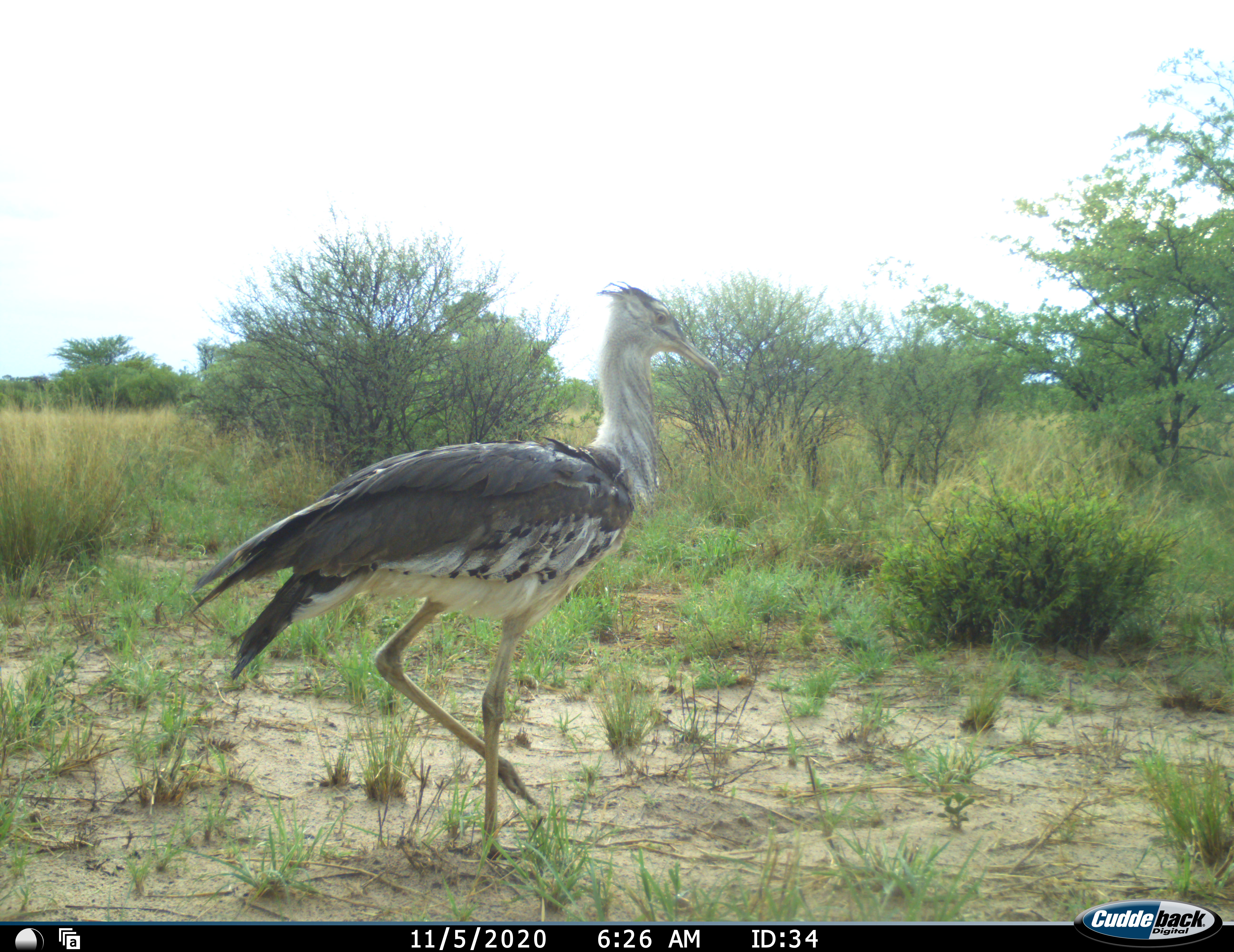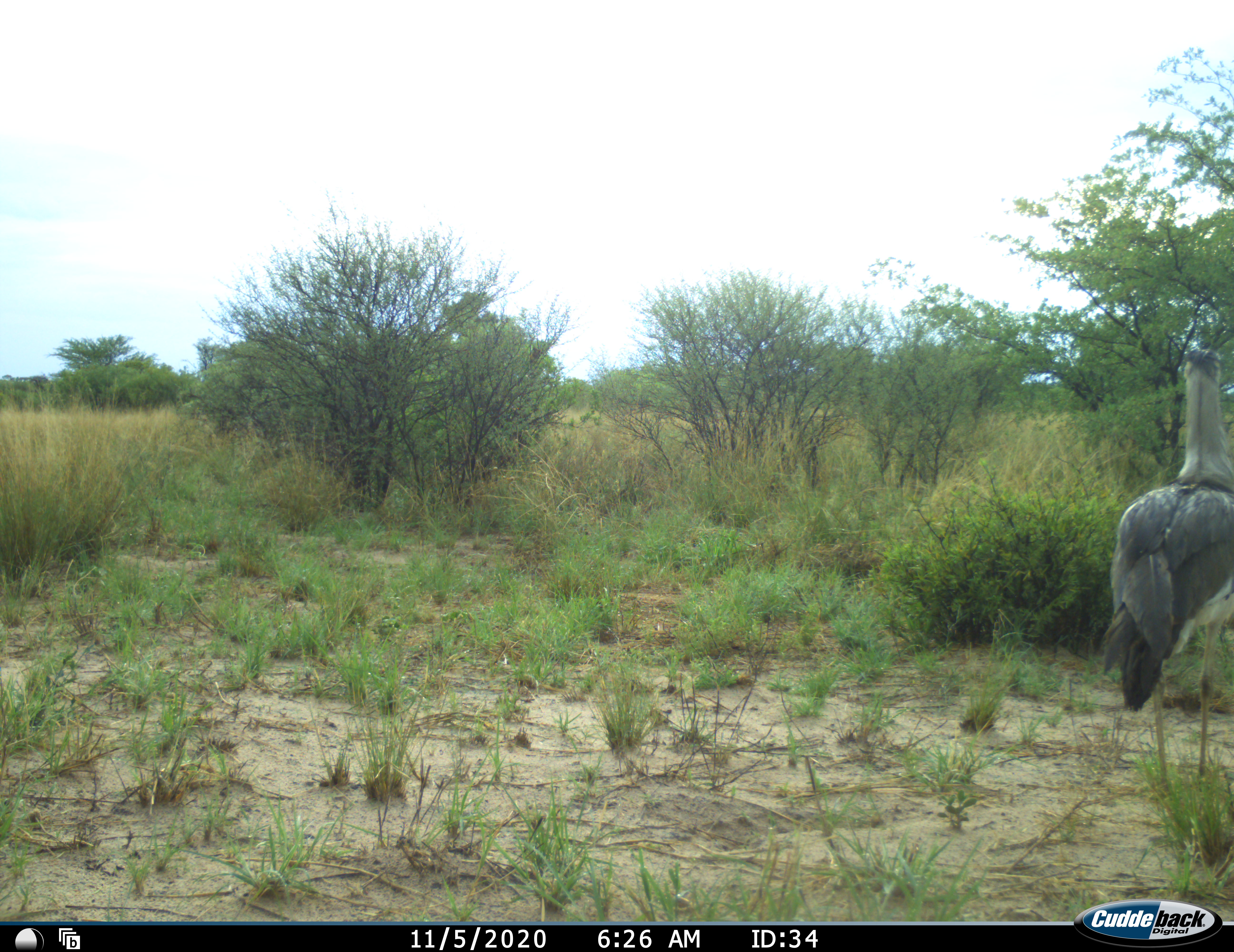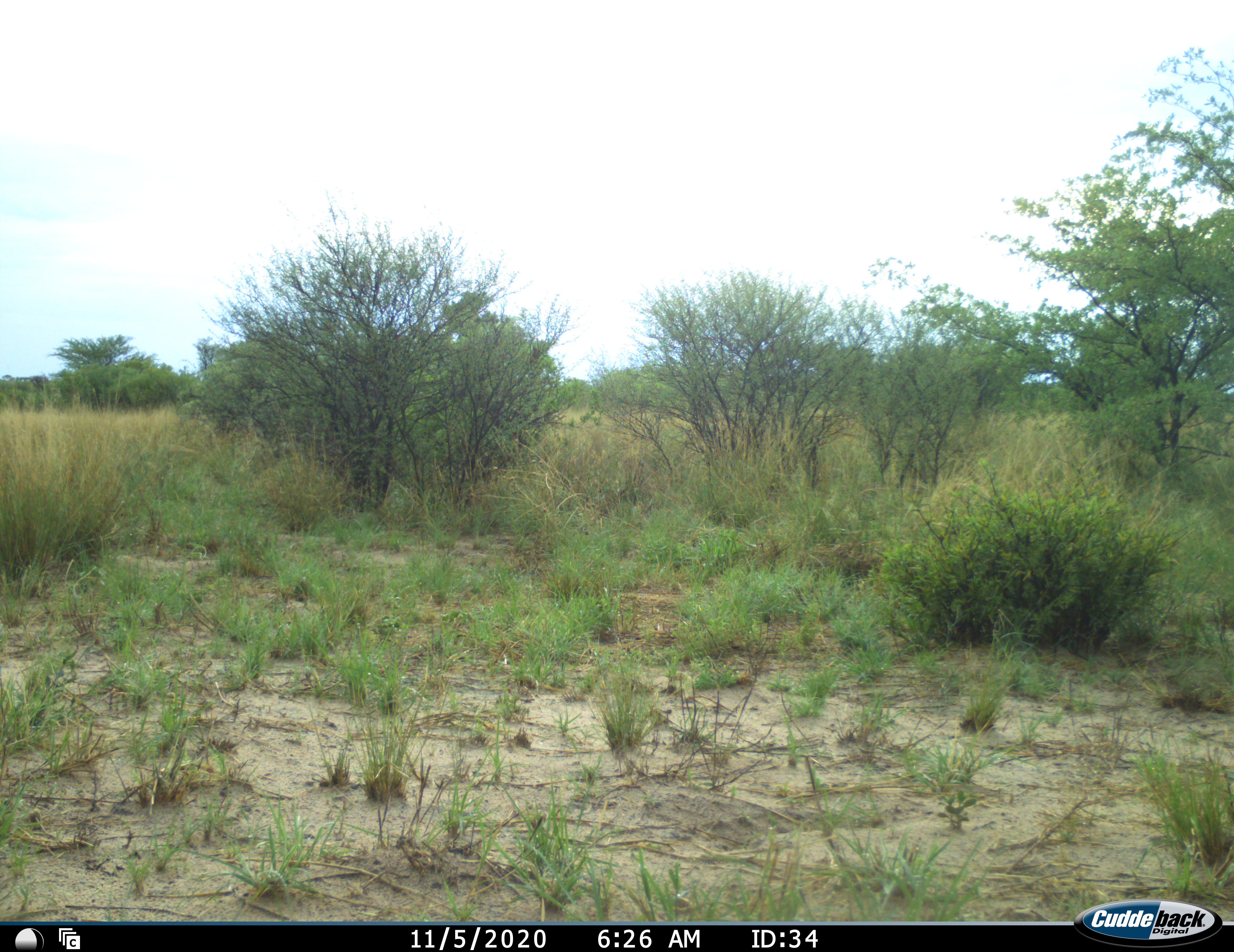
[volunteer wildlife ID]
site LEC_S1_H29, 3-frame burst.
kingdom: Animalia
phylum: Chordata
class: Aves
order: Otidiformes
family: Otididae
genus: Ardeotis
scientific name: Ardeotis kori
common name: kori bustard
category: bustardkori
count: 1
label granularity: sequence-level